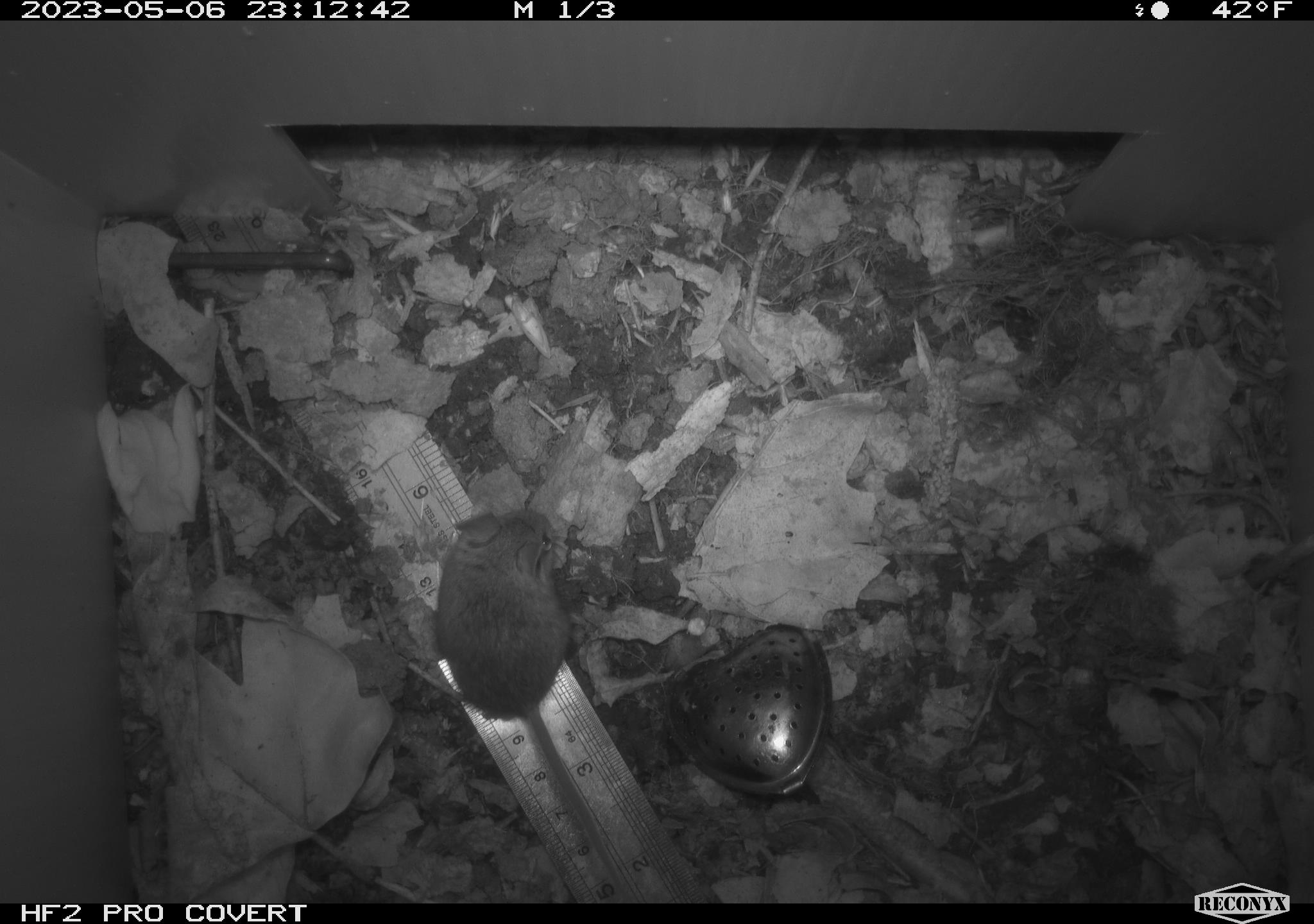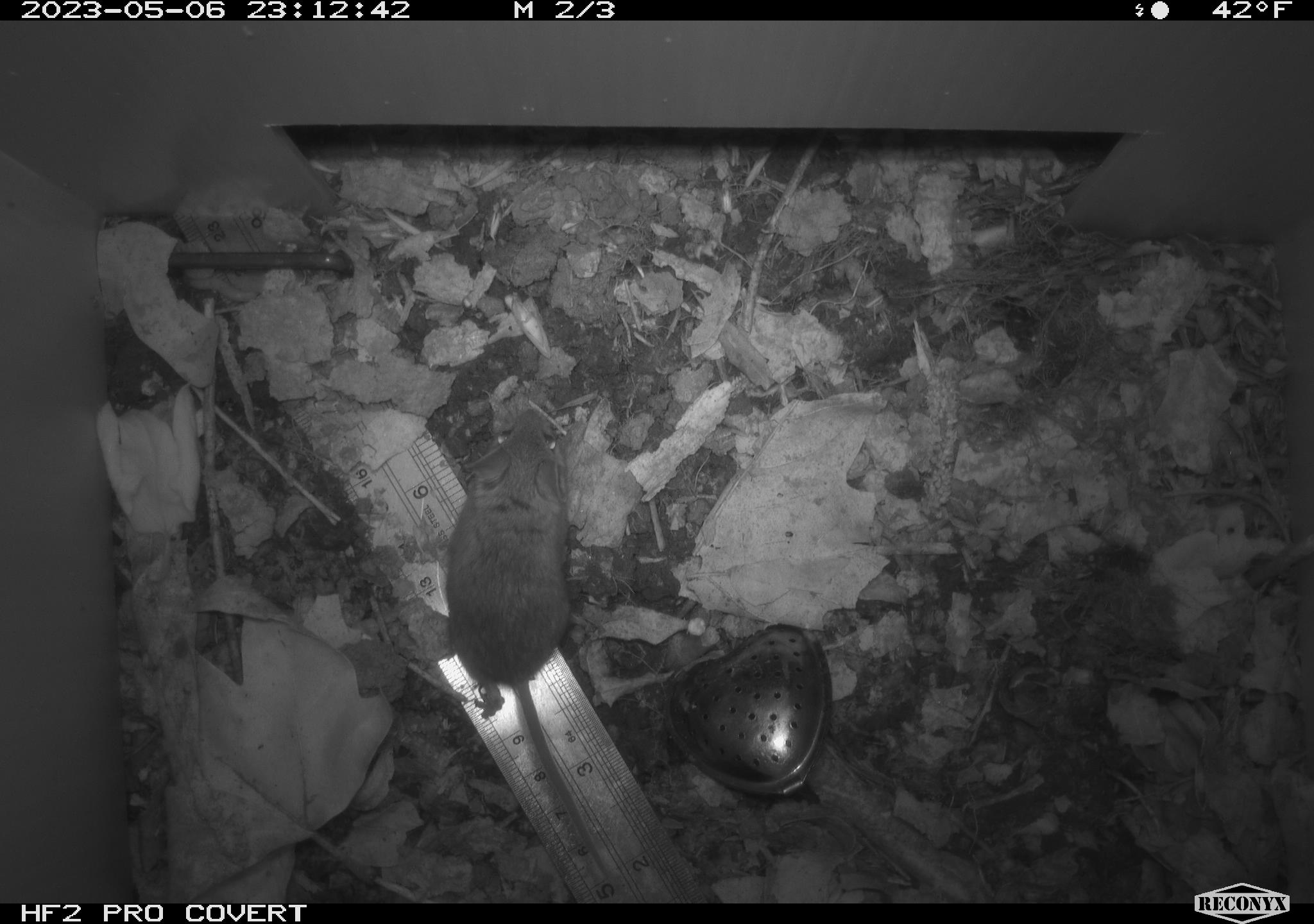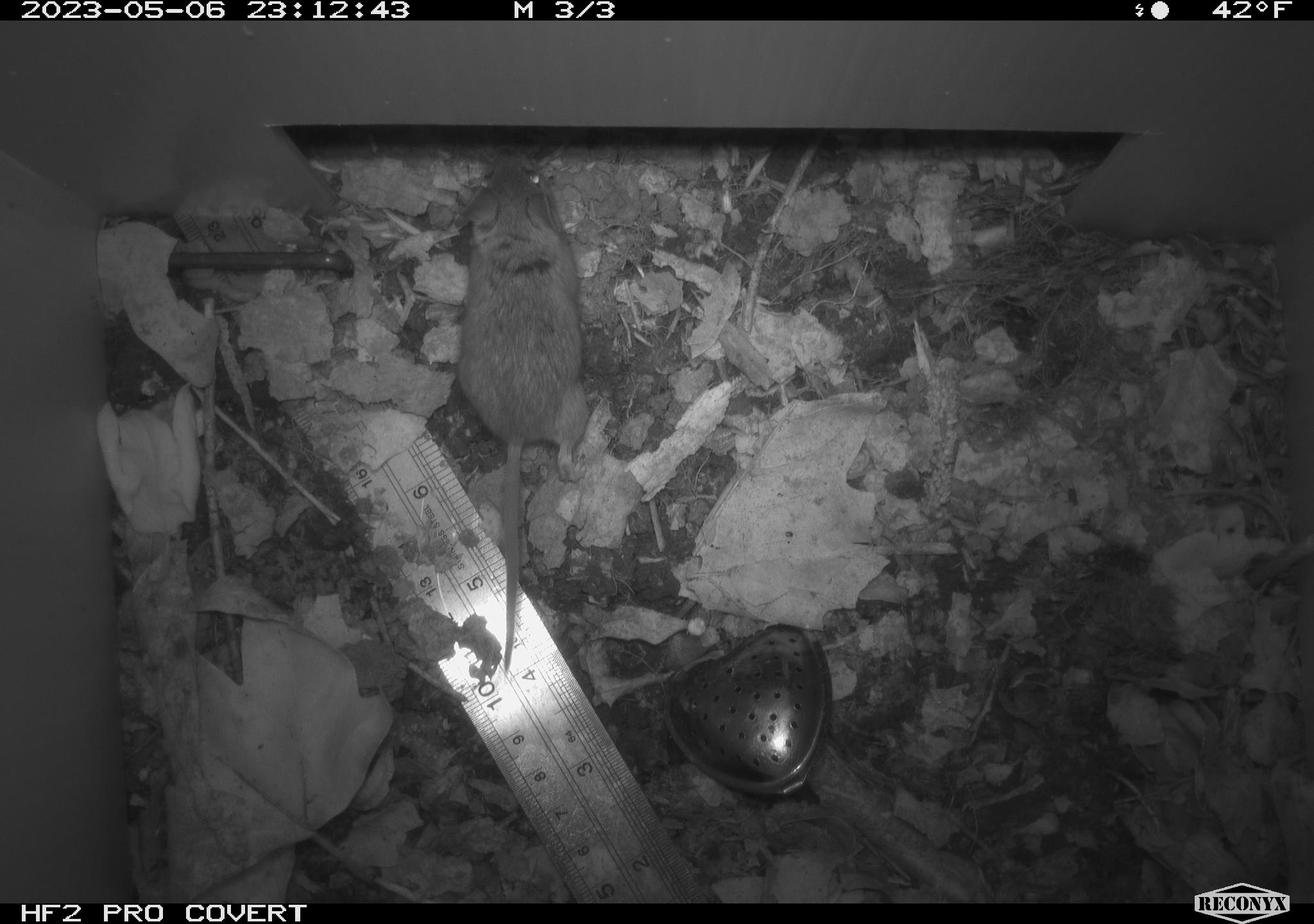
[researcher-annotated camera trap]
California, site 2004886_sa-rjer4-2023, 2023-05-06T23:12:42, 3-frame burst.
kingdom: Animalia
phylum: Chordata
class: Mammalia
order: Rodentia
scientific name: Rodentia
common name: mouse species